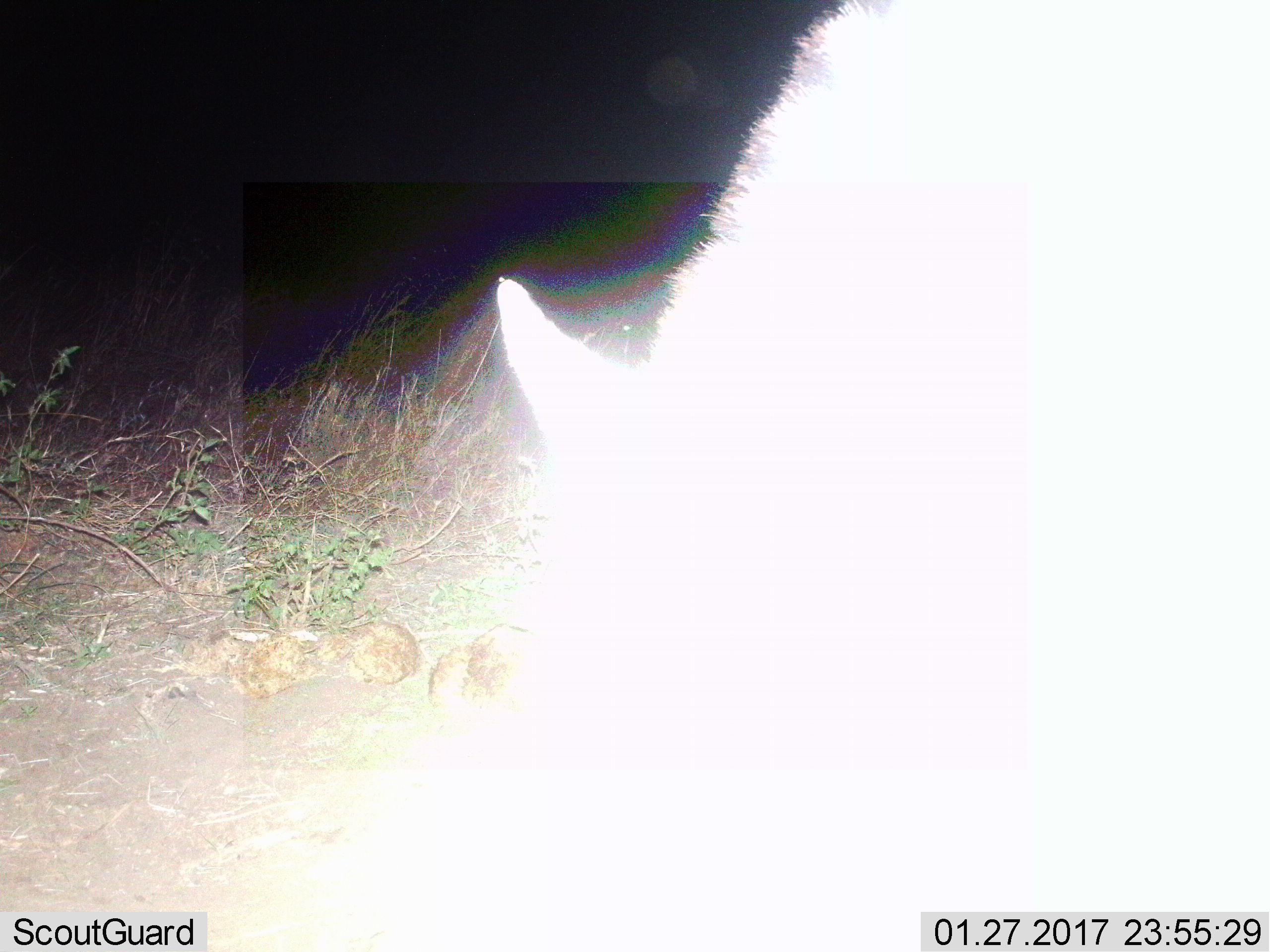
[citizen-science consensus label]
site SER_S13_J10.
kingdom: Animalia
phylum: Chordata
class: Mammalia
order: Perissodactyla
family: Equidae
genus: Equus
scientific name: Equus quagga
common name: plains zebra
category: zebraplains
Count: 1.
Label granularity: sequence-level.